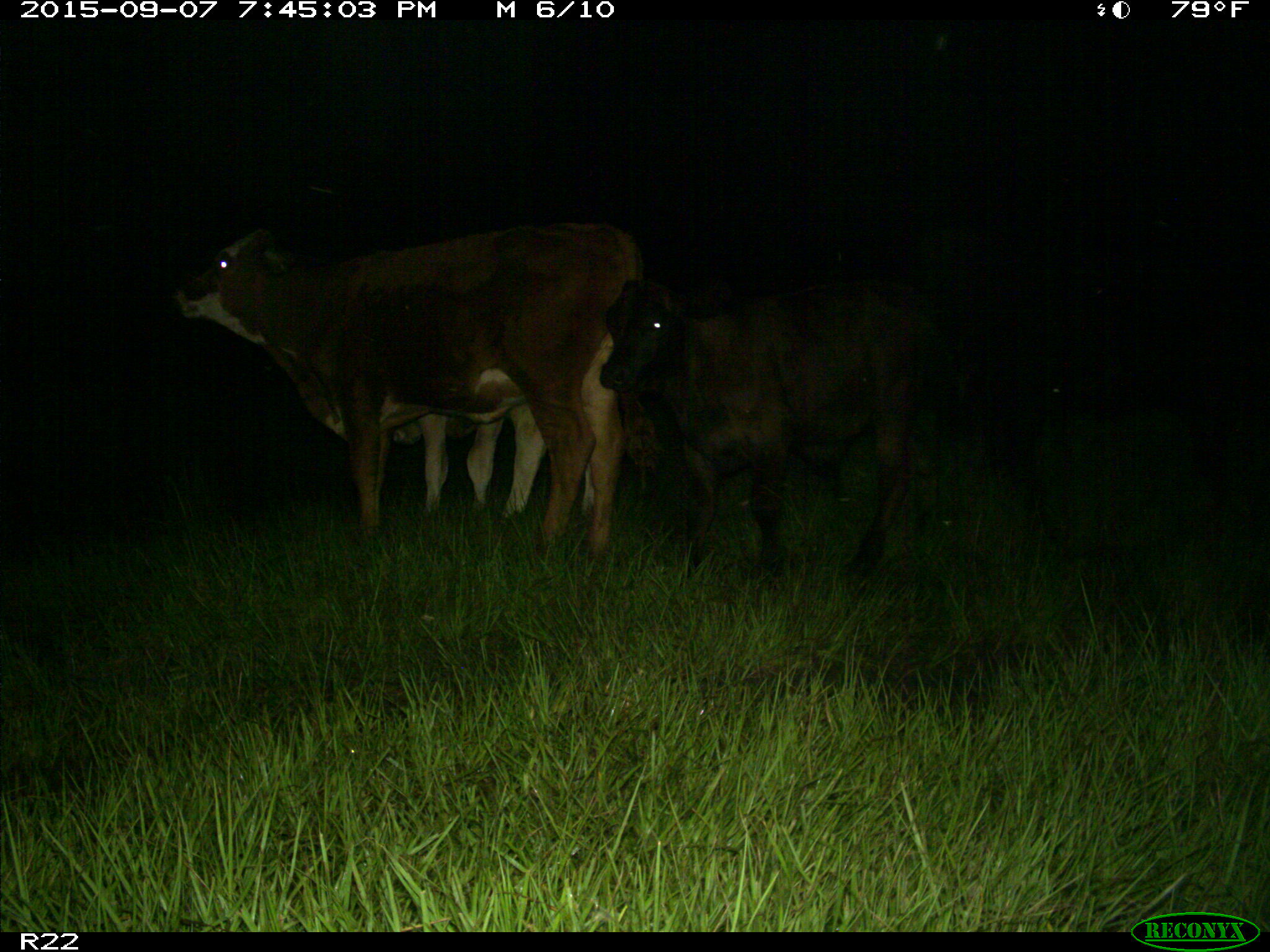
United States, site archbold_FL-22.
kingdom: Animalia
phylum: Chordata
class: Mammalia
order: Artiodactyla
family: Bovidae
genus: Bos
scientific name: Bos taurus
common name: domestic cow